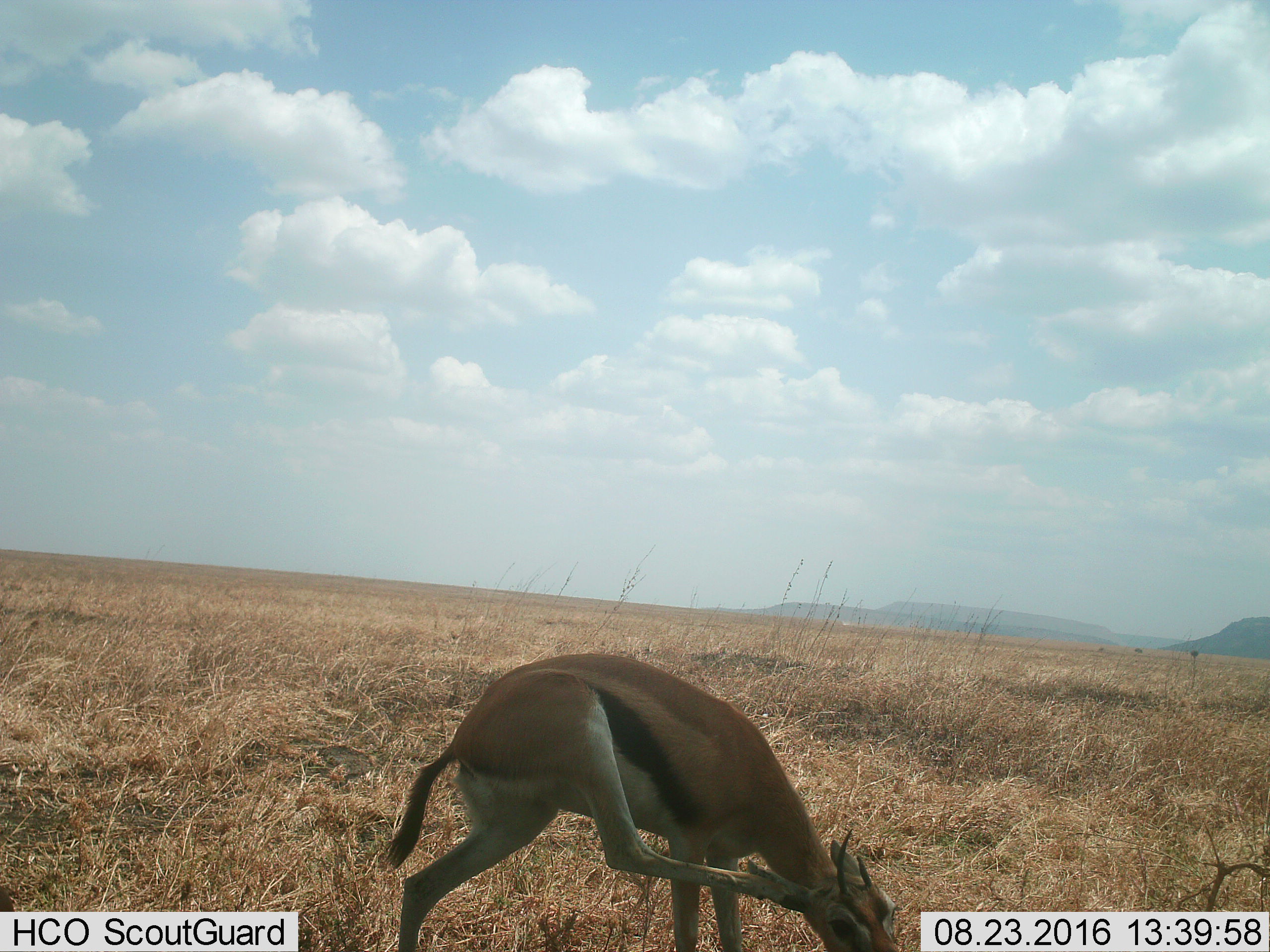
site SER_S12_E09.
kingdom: Animalia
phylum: Chordata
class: Mammalia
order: Artiodactyla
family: Bovidae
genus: Eudorcas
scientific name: Eudorcas thomsonii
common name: thomson's gazelle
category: gazellethomsons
Gazellethomsons (thomson's gazelle) (Eudorcas thomsonii), count 1. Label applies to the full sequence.